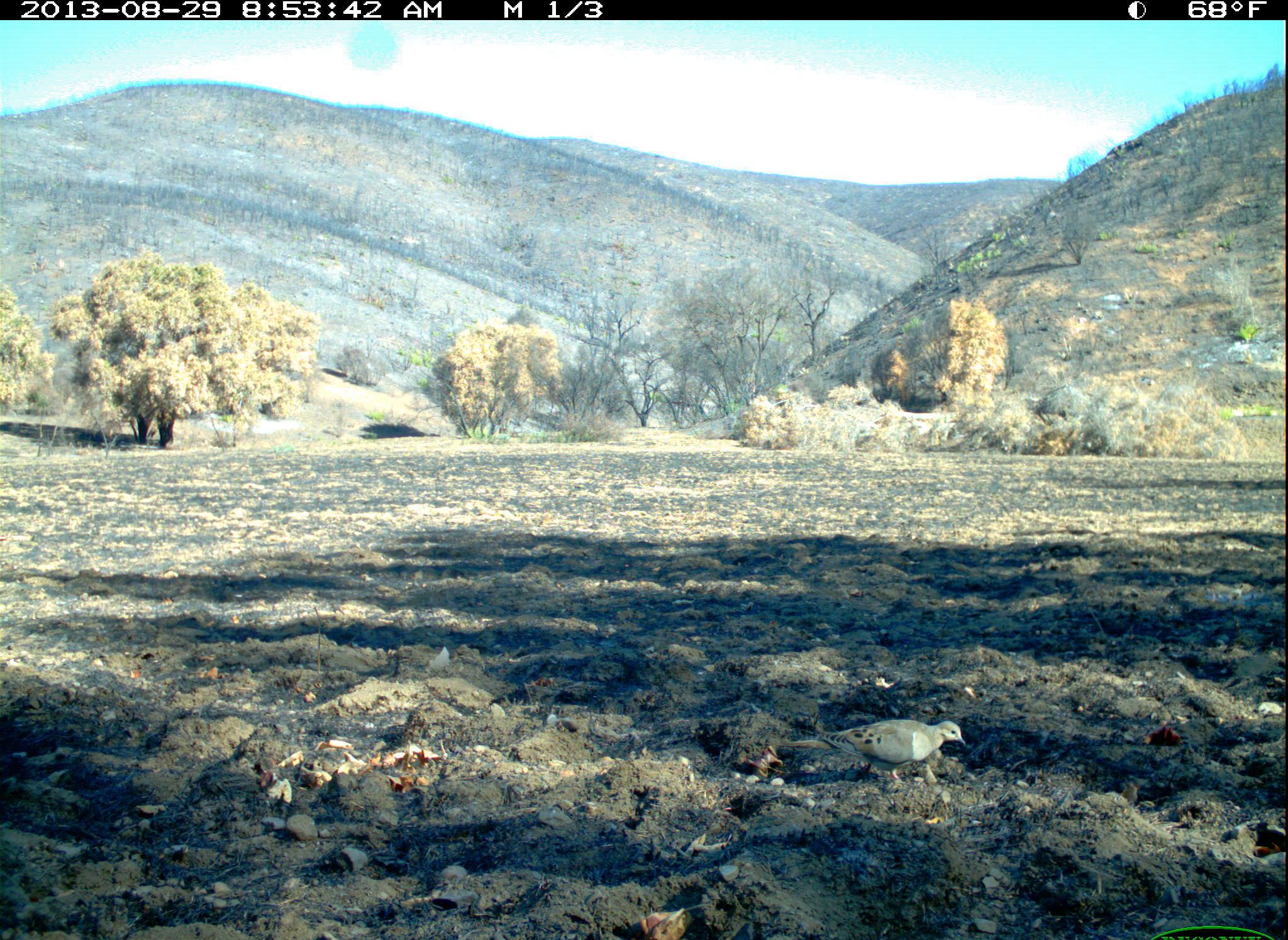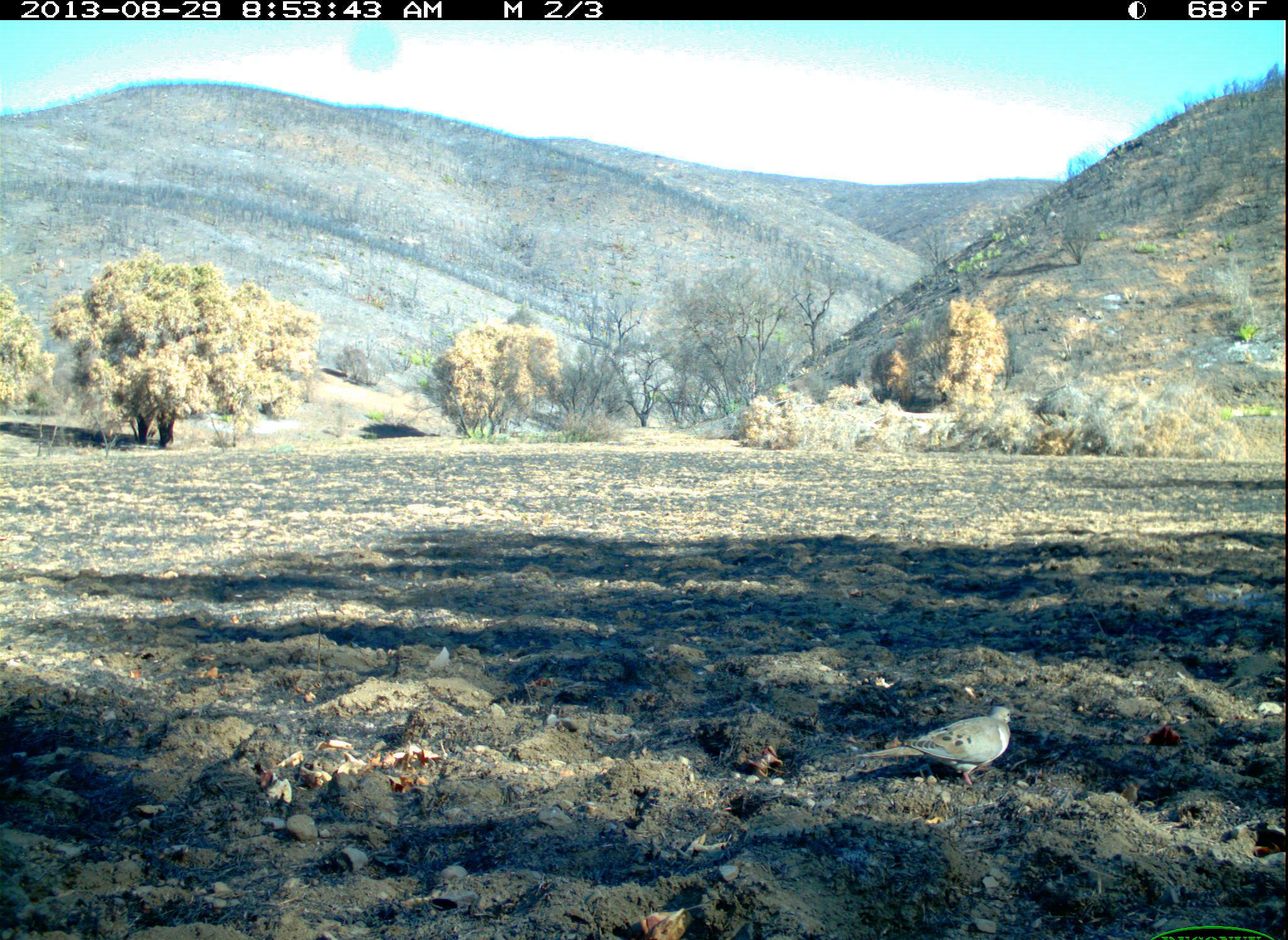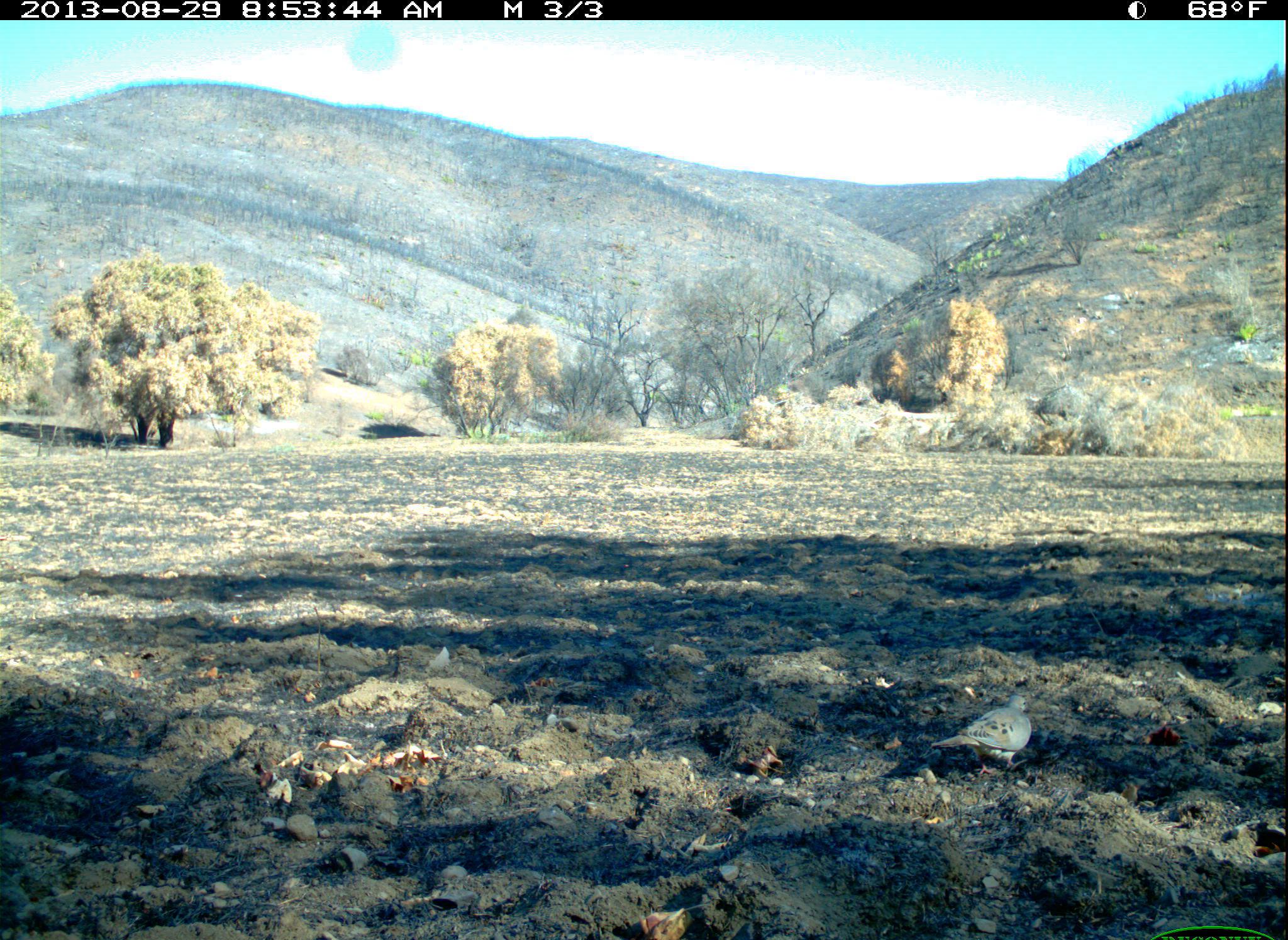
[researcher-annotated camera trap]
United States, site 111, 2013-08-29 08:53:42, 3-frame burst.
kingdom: Animalia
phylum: Chordata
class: Aves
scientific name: Aves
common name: bird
Bird (Aves).